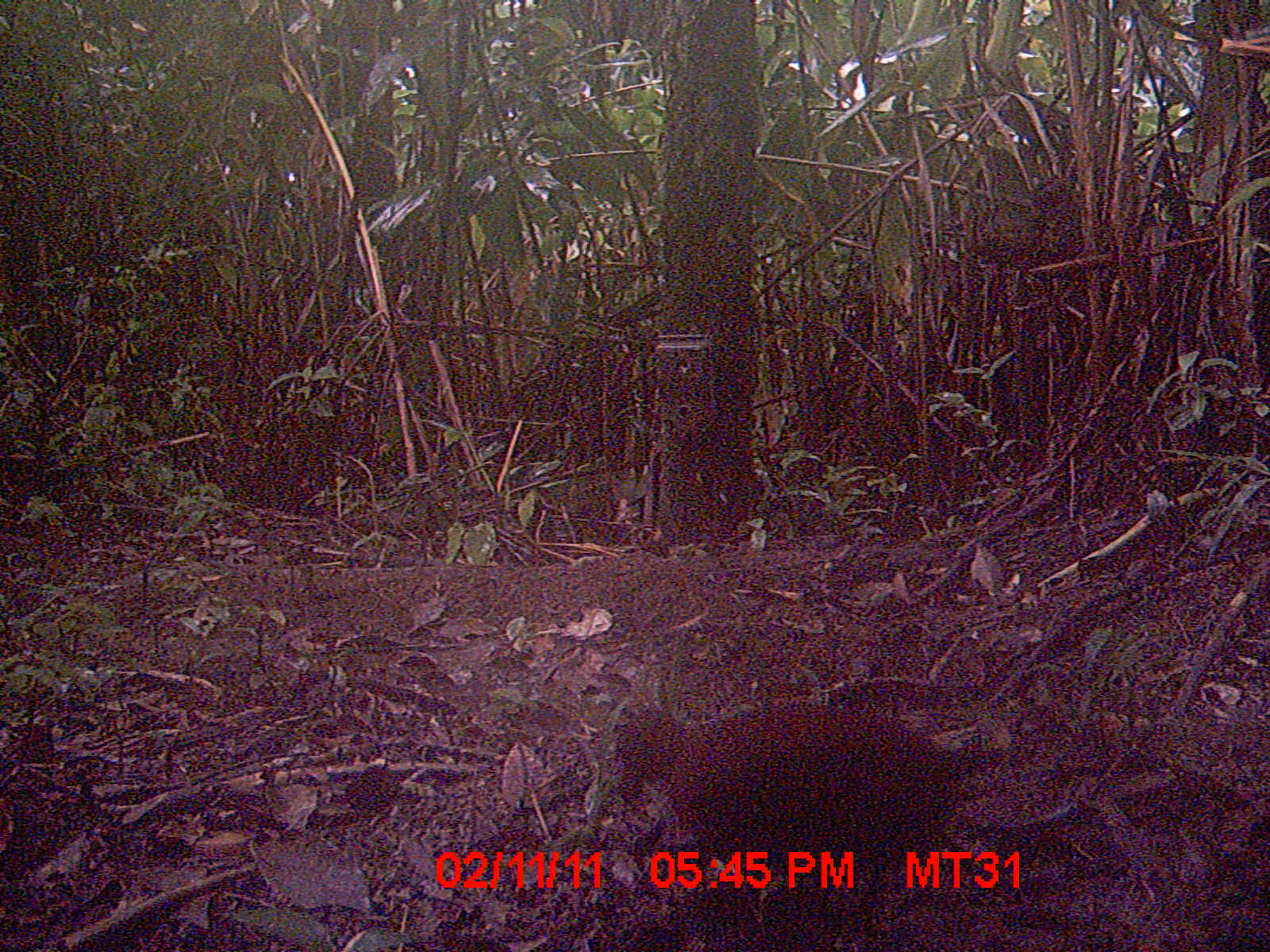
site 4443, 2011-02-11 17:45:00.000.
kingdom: Animalia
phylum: Chordata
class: Aves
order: Gruiformes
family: Sarothruridae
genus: Mentocrex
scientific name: Mentocrex kioloides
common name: madagascar wood rail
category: canirallus kioloides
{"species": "canirallus kioloides (madagascar wood rail) (Mentocrex kioloides)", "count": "1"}